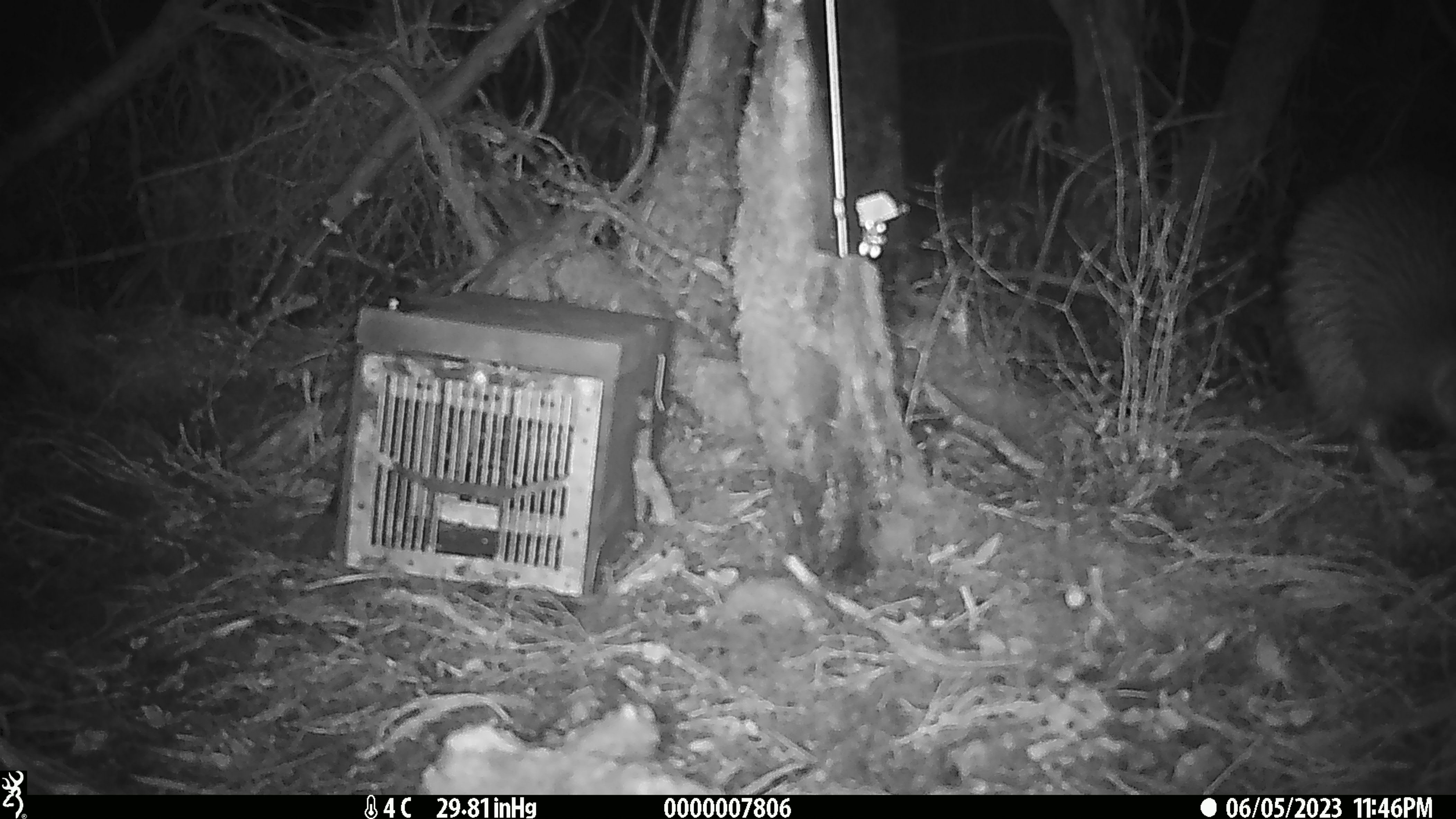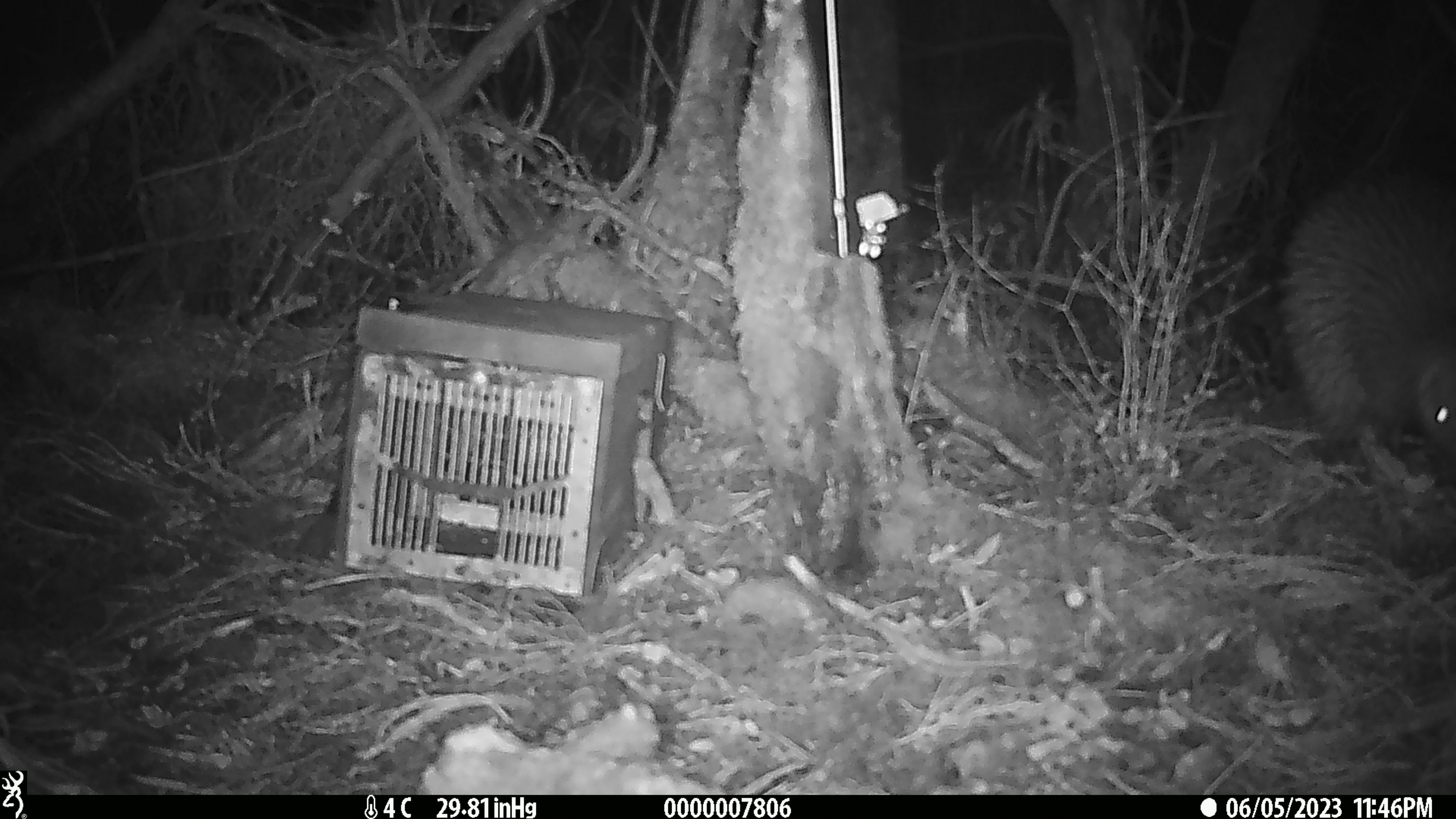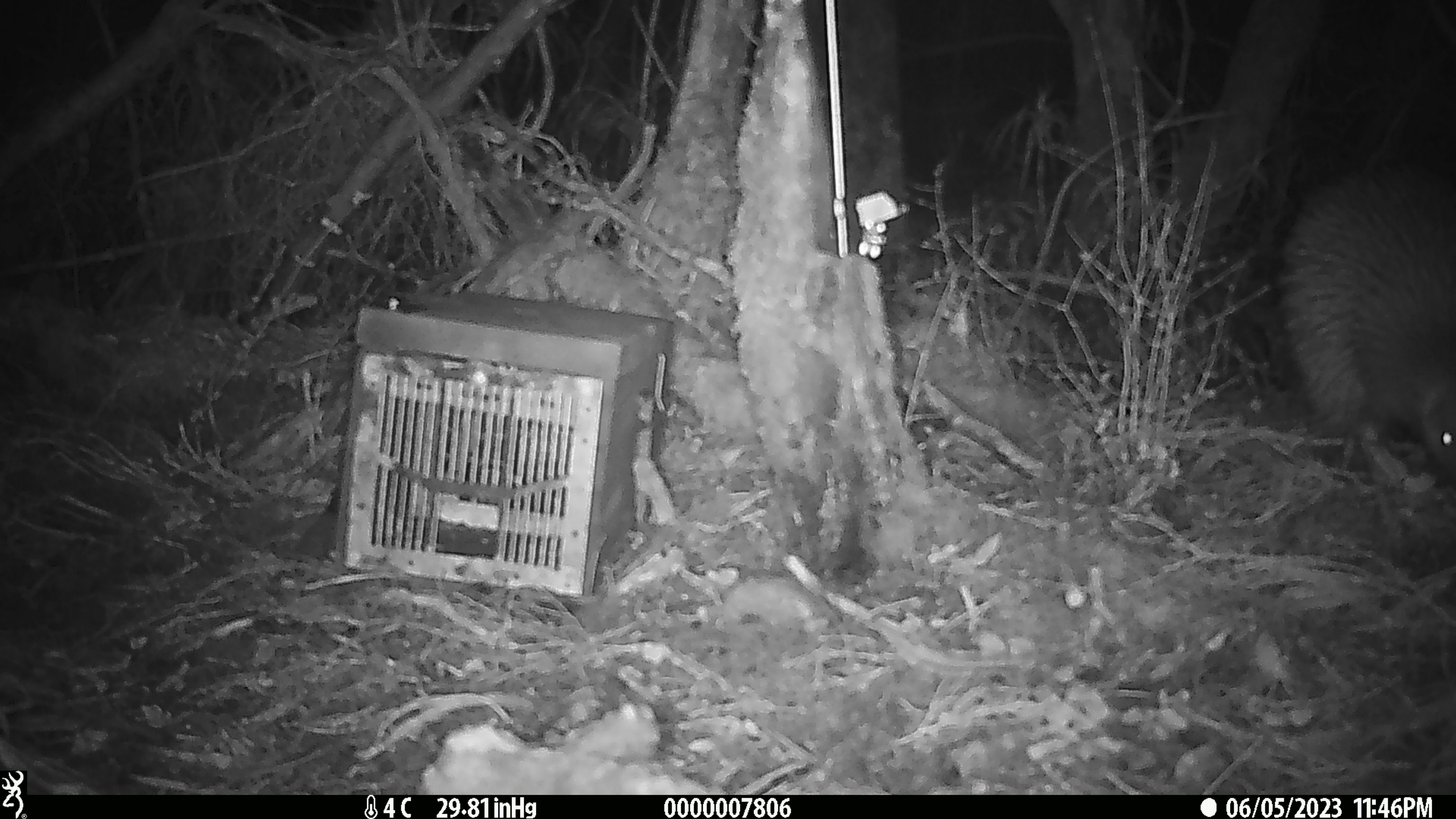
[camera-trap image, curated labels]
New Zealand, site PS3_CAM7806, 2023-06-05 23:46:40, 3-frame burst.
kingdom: Animalia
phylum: Chordata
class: Aves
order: Apterygiformes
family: Apterygidae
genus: Apteryx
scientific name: Apteryx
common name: kiwi